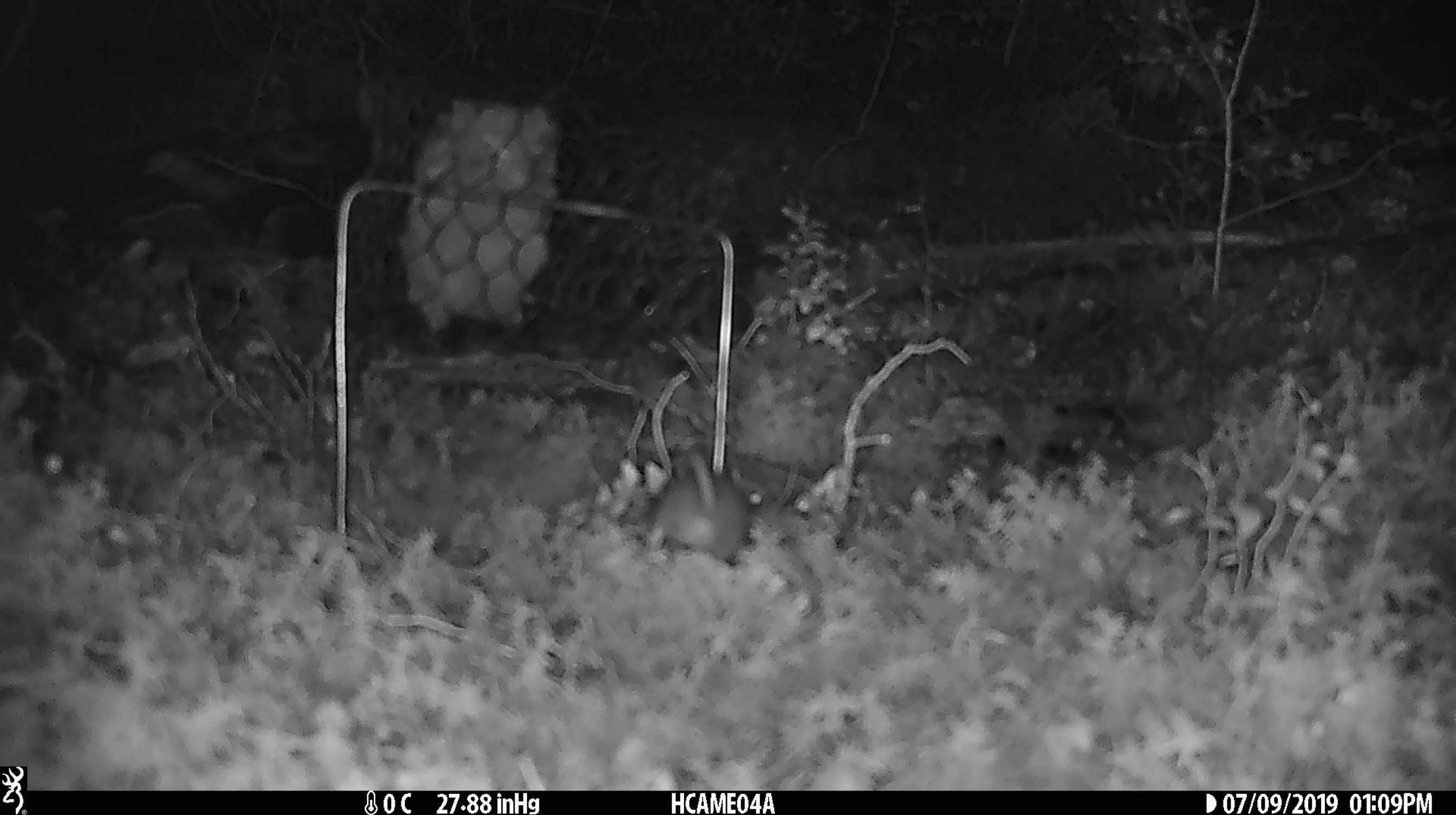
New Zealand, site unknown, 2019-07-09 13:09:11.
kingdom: Animalia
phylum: Chordata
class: Mammalia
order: Rodentia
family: Muridae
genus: Mus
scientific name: Mus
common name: mouse